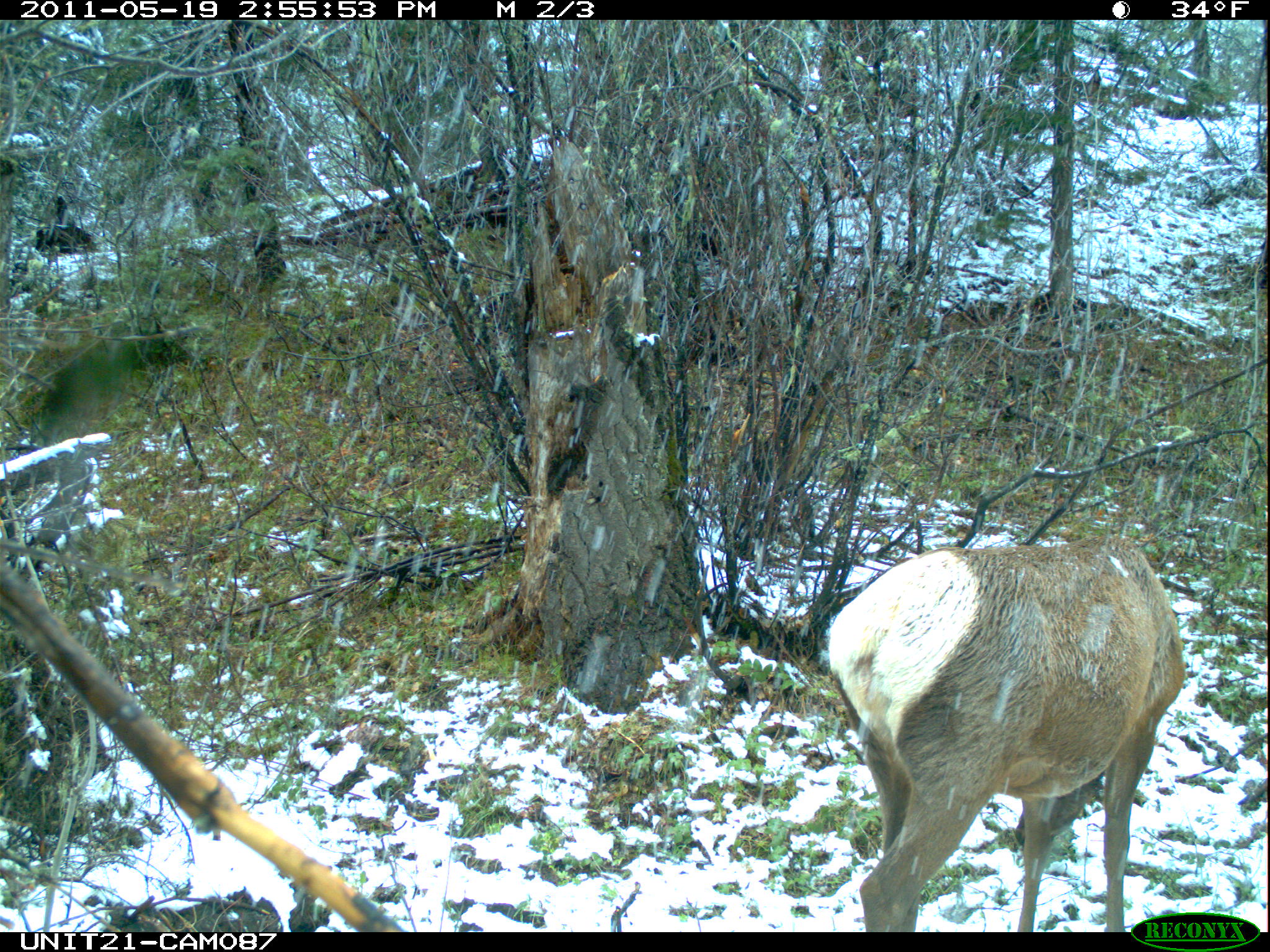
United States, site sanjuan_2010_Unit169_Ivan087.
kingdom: Animalia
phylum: Chordata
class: Mammalia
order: Artiodactyla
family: Cervidae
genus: Cervus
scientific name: Cervus elaphus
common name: red deer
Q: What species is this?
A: Cervus elaphus (red deer).